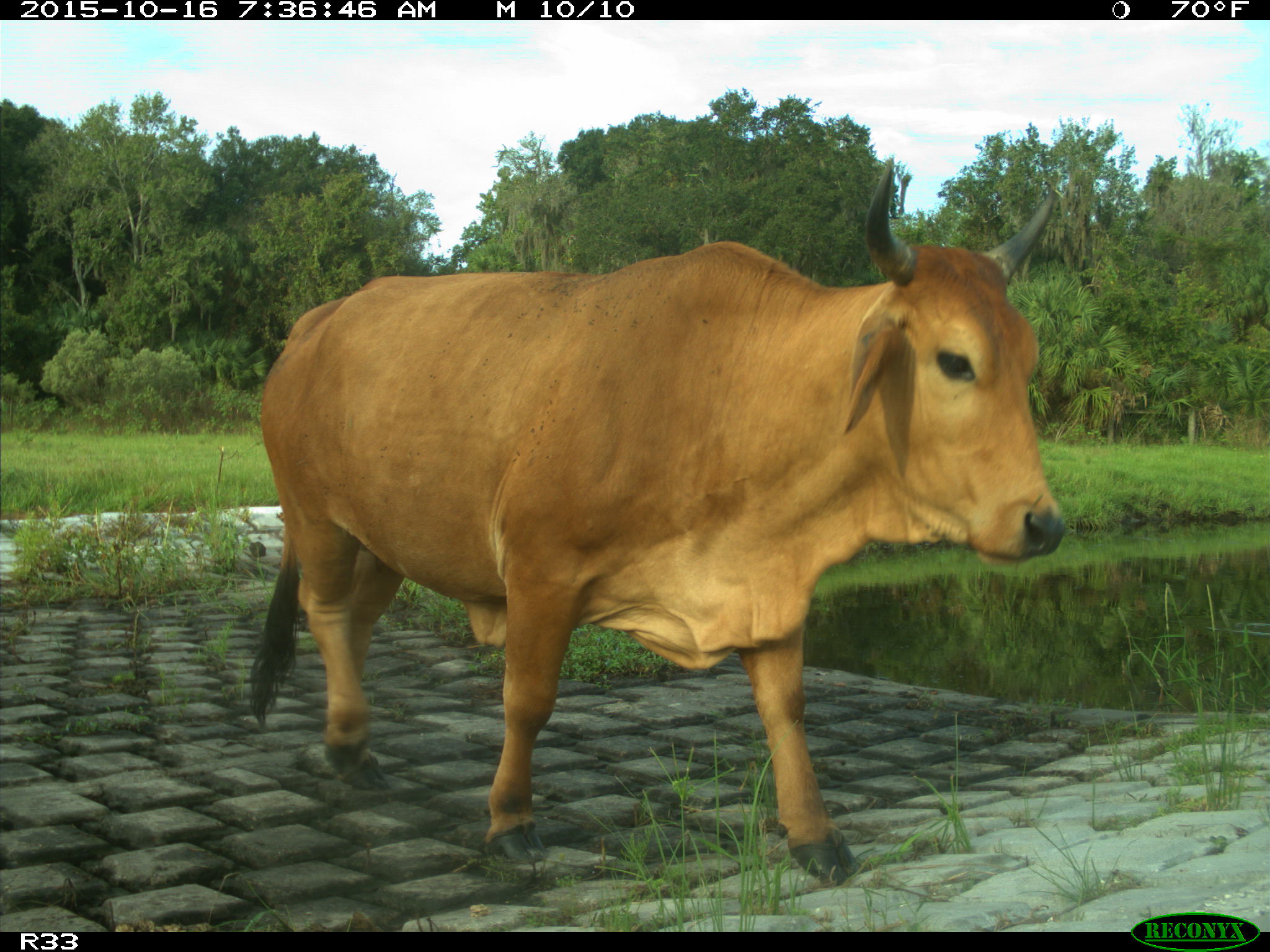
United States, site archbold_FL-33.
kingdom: Animalia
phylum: Chordata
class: Mammalia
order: Artiodactyla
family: Bovidae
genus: Bos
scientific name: Bos taurus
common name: domestic cow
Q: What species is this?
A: Bos taurus (domestic cow).